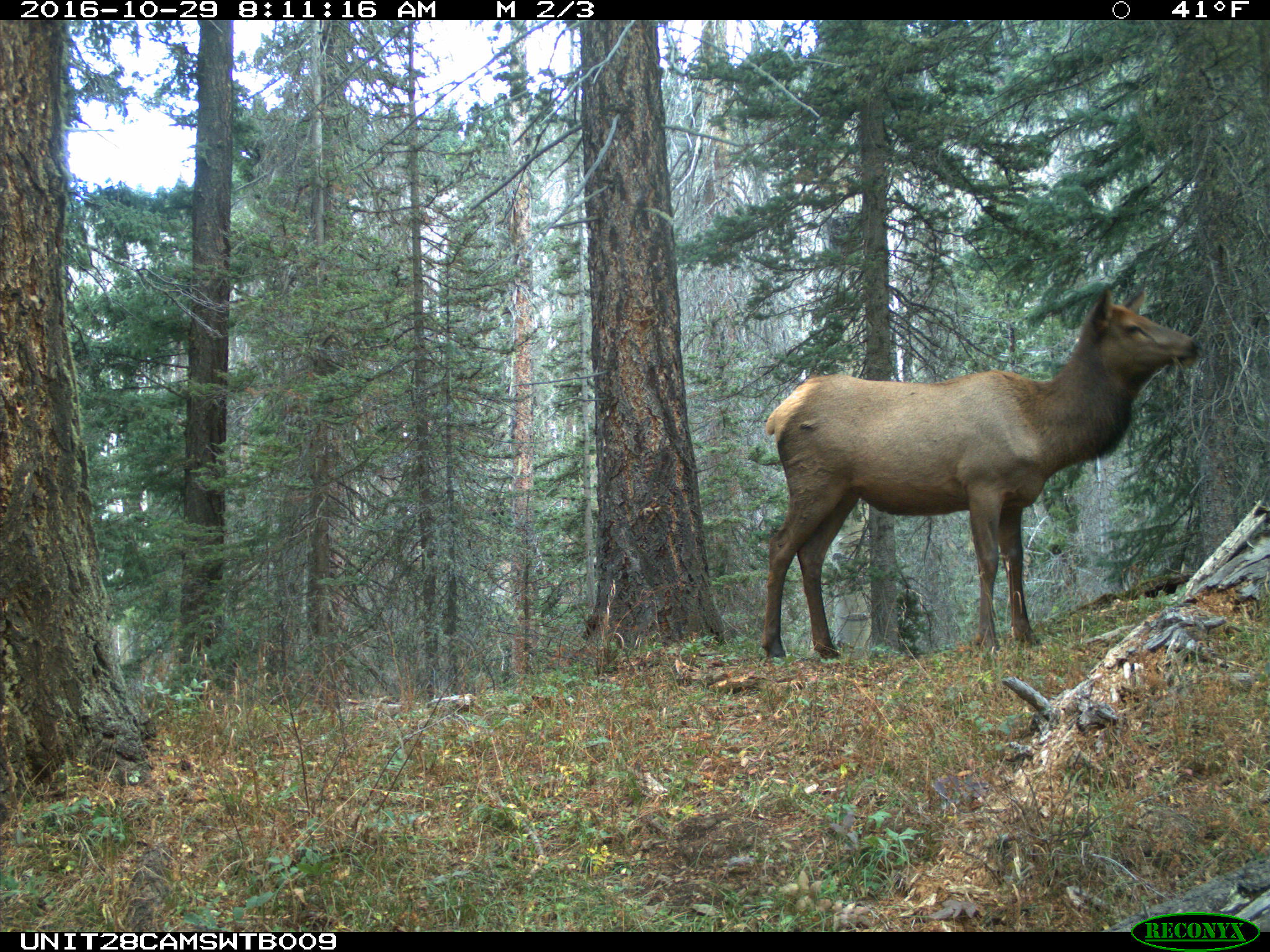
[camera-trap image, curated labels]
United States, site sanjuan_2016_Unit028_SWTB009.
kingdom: Animalia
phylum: Chordata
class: Mammalia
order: Artiodactyla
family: Cervidae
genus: Cervus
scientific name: Cervus elaphus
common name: red deer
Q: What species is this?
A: Cervus elaphus (red deer).